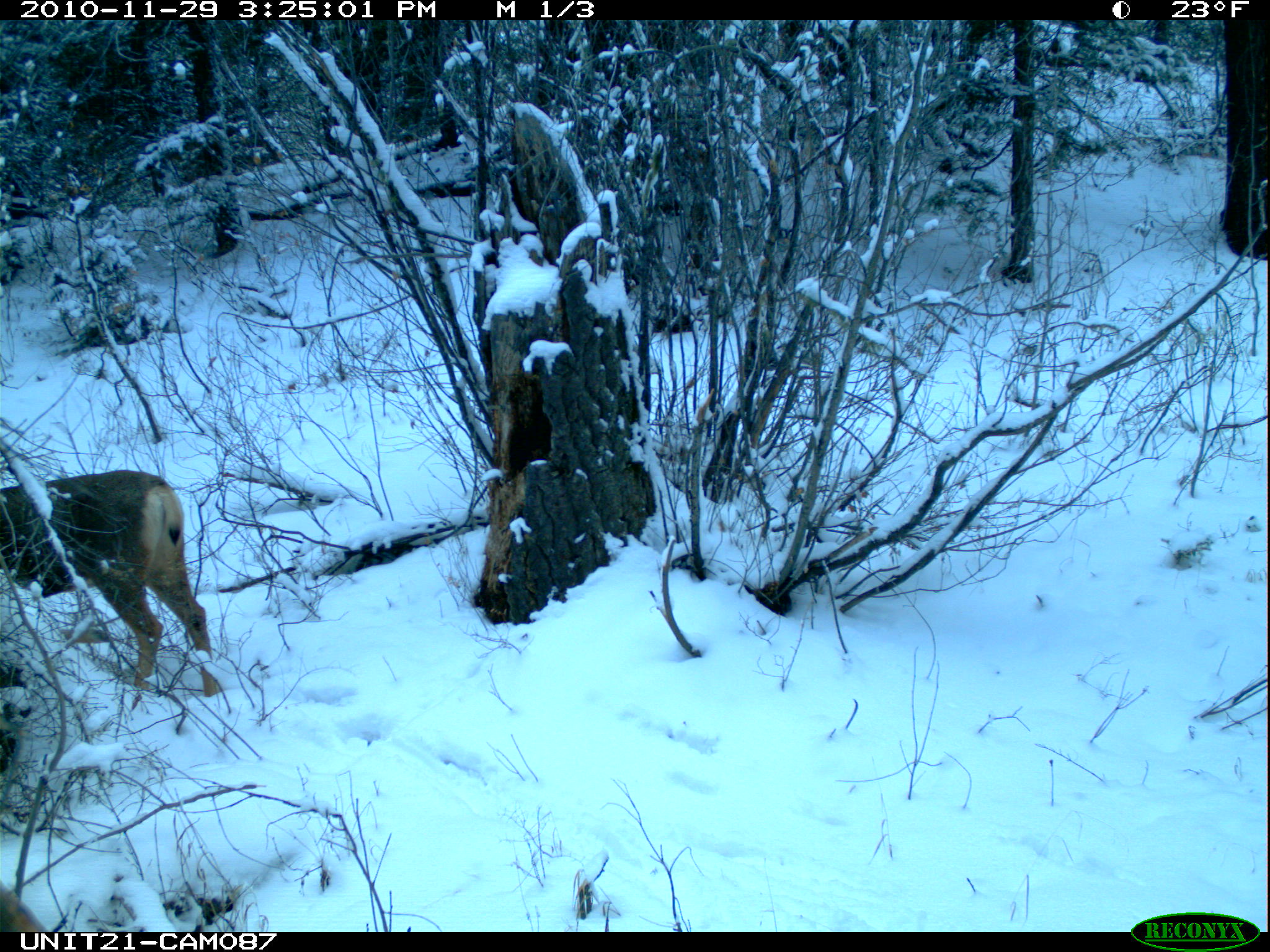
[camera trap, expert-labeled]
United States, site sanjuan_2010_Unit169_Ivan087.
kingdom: Animalia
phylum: Chordata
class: Mammalia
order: Artiodactyla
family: Cervidae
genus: Odocoileus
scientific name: Odocoileus hemionus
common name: mule deer